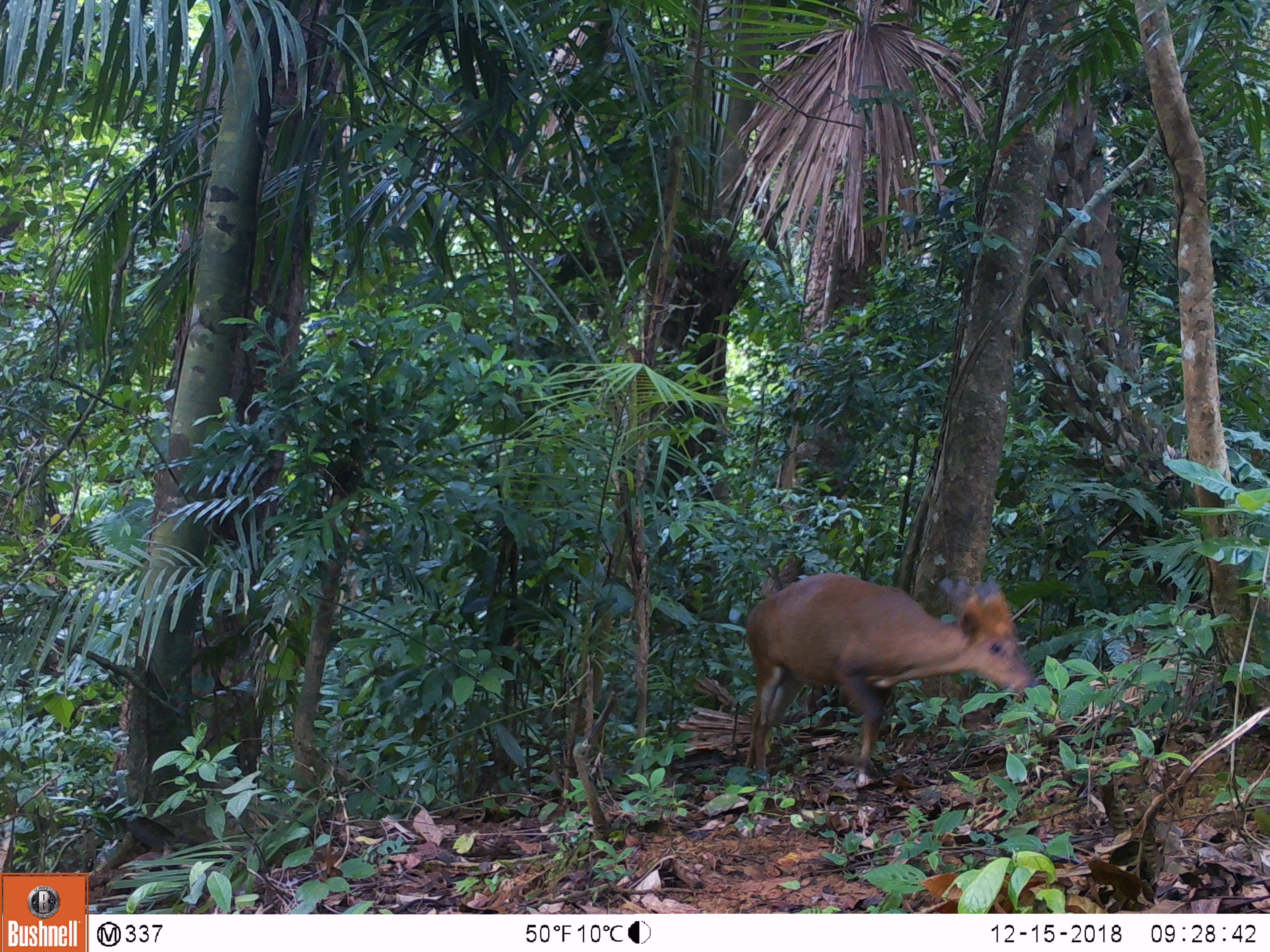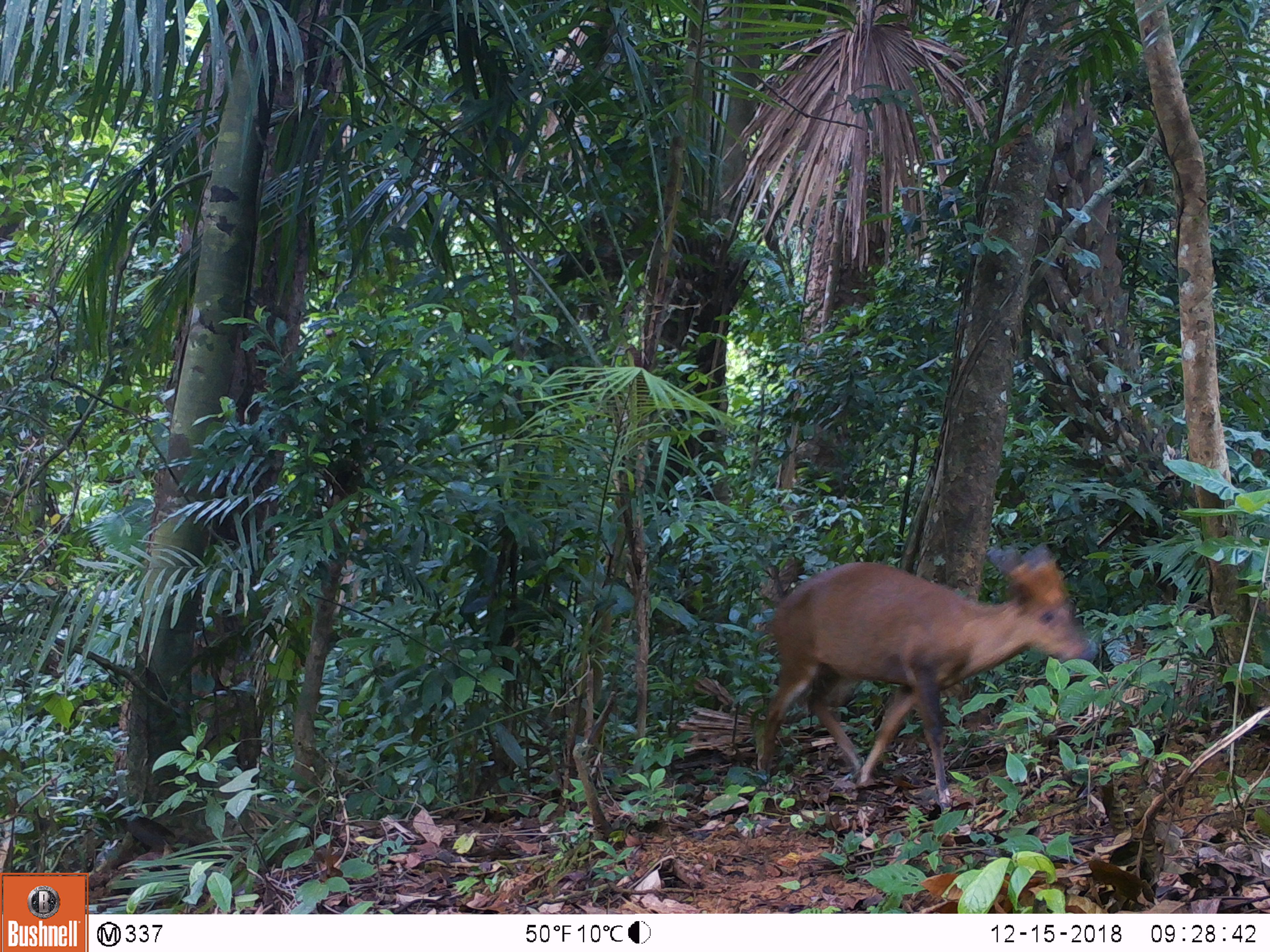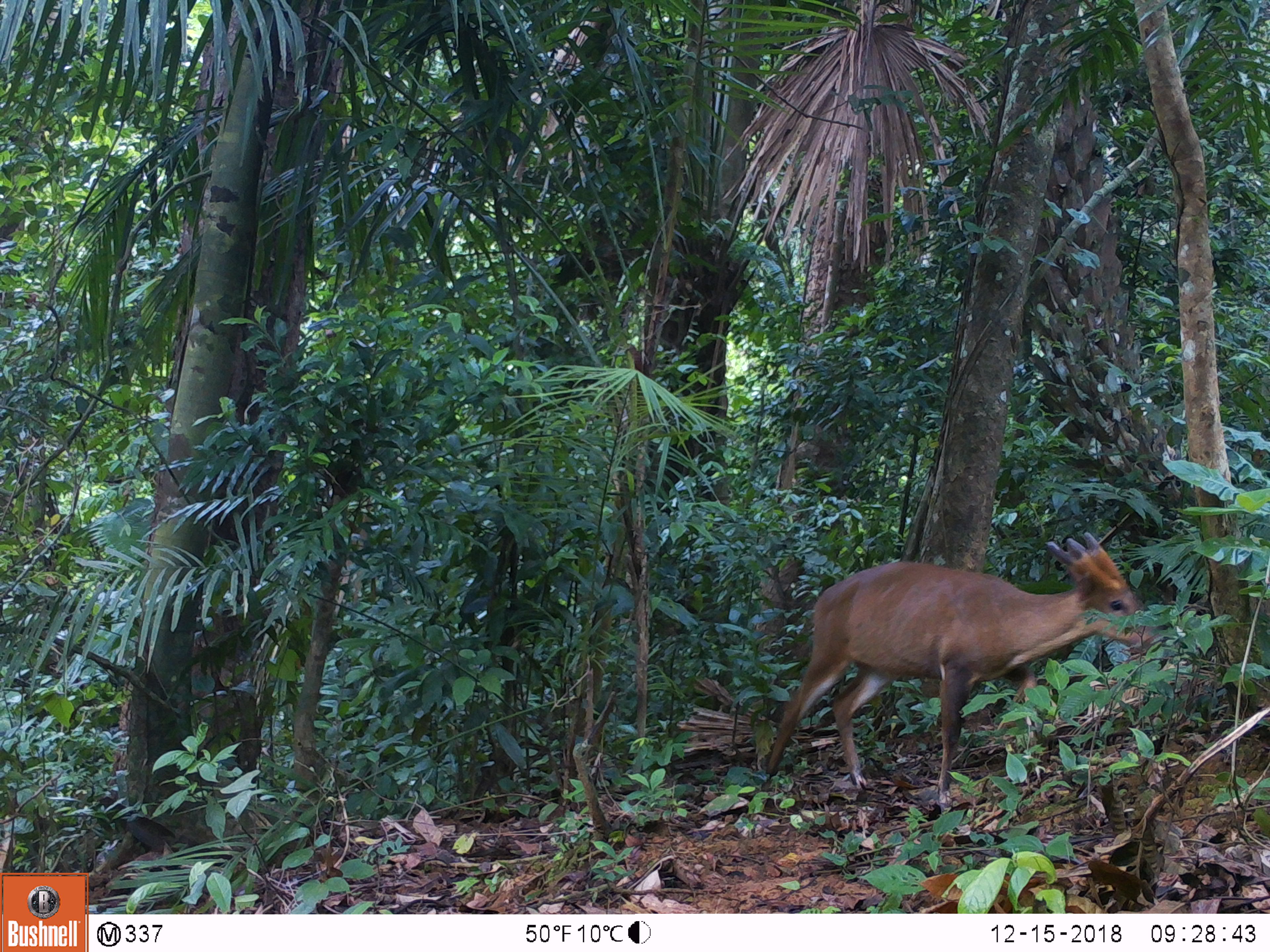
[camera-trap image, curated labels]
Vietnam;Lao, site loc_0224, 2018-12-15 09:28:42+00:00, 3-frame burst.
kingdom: Animalia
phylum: Chordata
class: Mammalia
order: Artiodactyla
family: Cervidae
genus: Muntiacus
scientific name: Muntiacus vuquangensis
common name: large-antlered muntjac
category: large antlered muntjac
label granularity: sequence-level